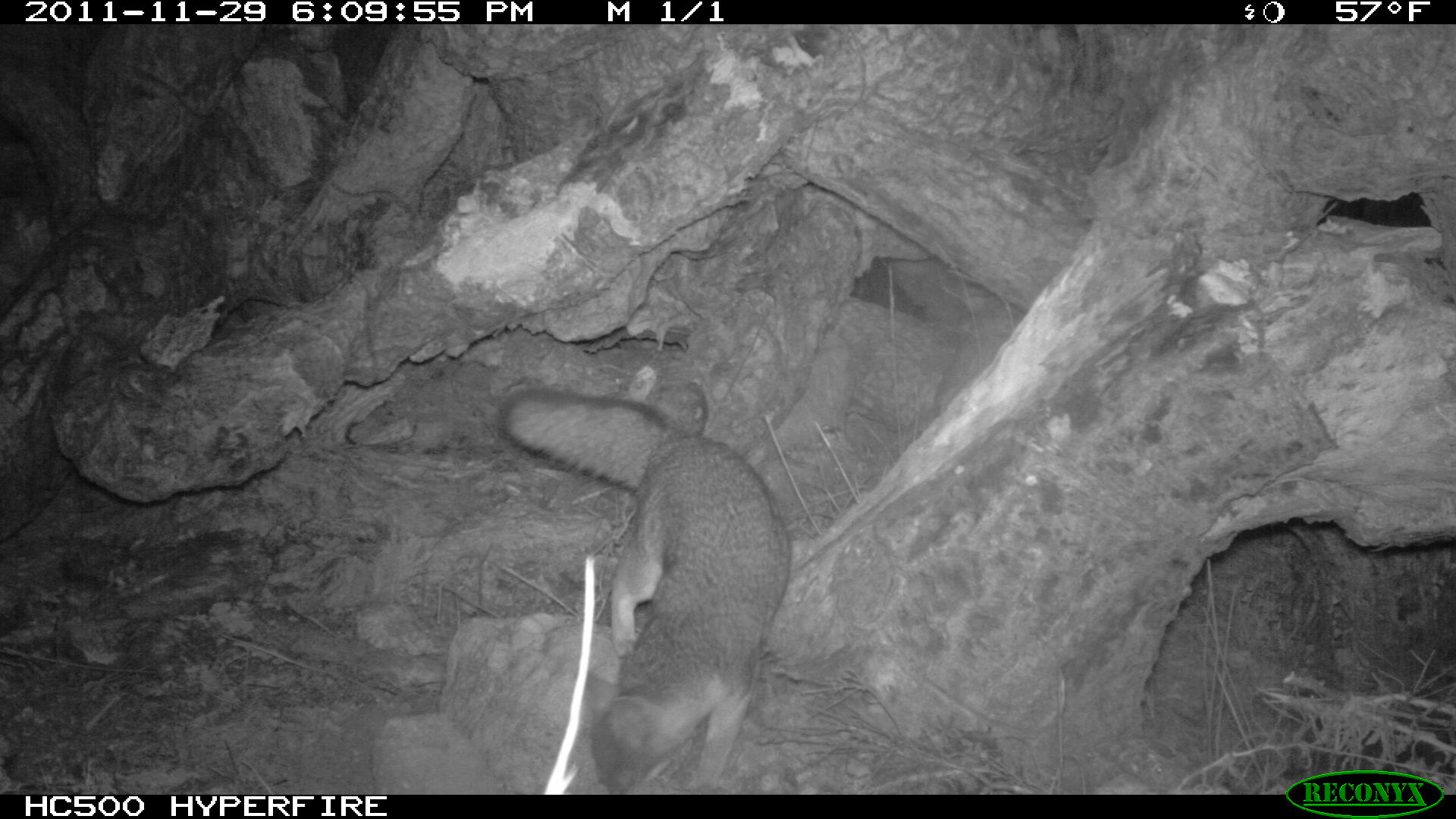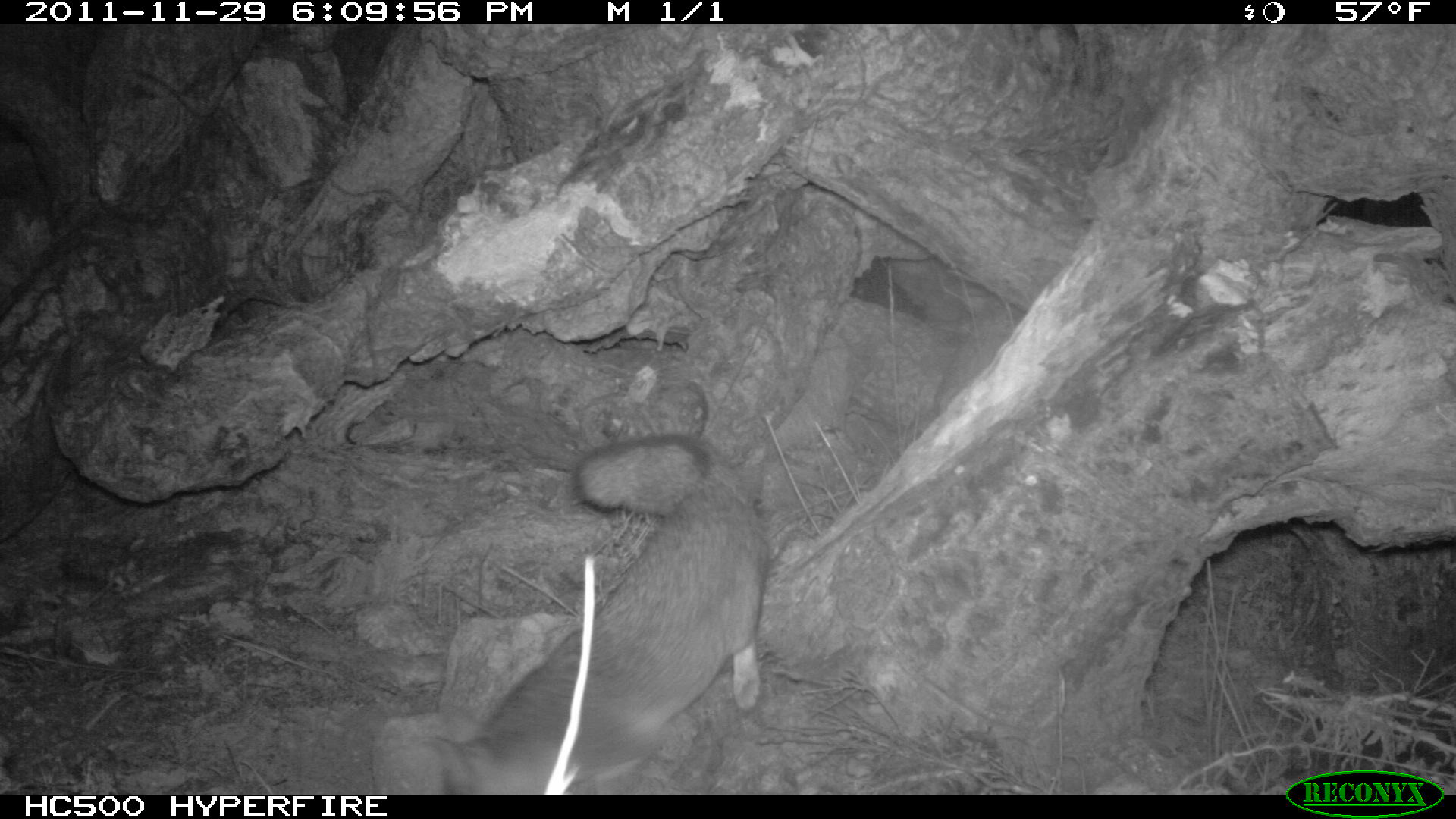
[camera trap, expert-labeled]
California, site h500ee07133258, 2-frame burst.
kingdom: Animalia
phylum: Chordata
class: Mammalia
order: Carnivora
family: Canidae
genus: Urocyon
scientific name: Urocyon littoralis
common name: island fox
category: fox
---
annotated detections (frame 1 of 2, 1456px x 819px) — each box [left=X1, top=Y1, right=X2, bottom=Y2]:
fox: [left=500, top=384, right=791, bottom=791]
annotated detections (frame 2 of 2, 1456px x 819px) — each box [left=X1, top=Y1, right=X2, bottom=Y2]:
fox: [left=422, top=434, right=769, bottom=793]